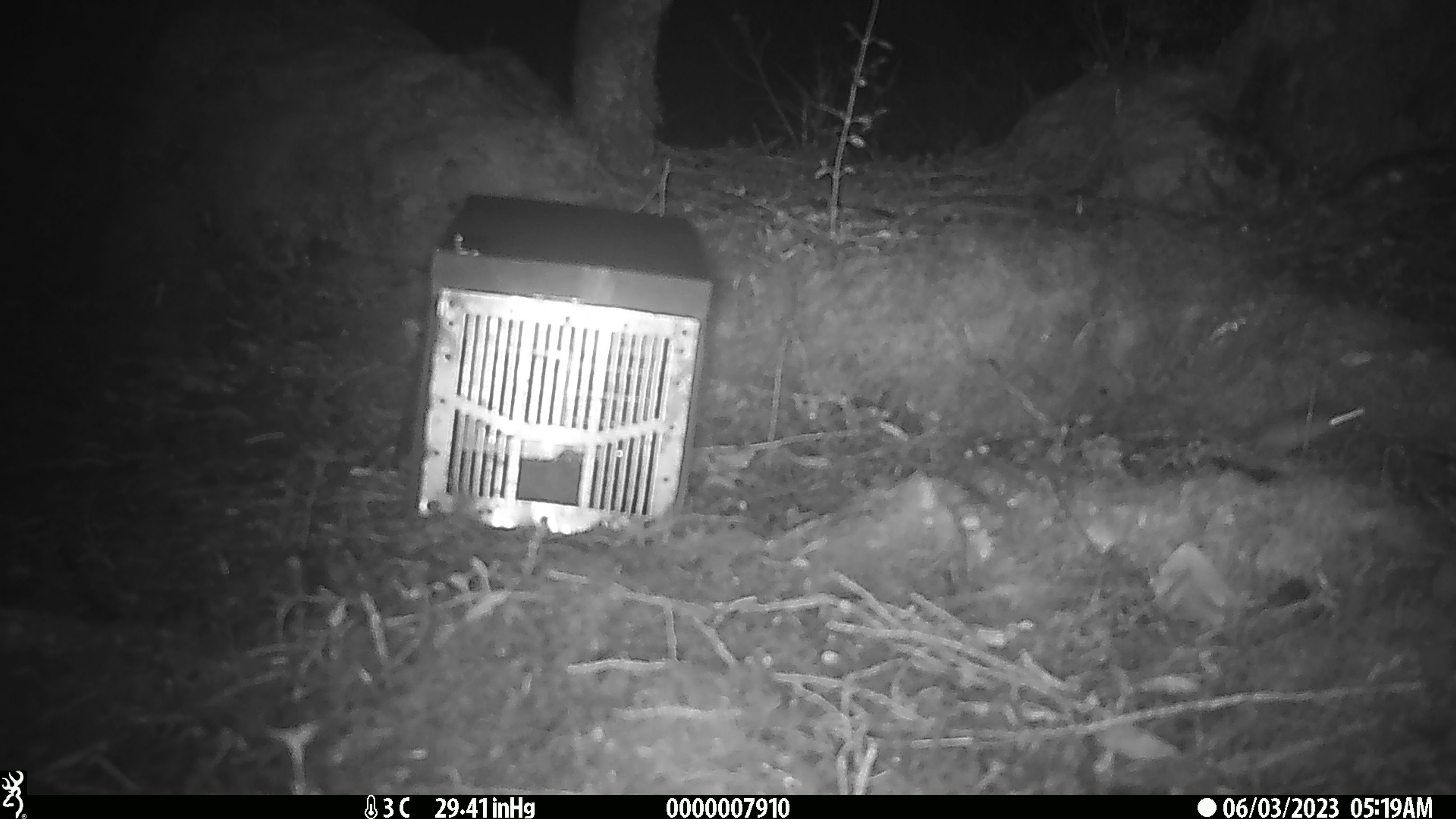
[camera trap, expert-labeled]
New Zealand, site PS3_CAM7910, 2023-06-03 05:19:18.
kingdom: Animalia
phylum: Chordata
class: Mammalia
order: Rodentia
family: Muridae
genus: Mus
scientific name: Mus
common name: mouse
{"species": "mouse (Mus)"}